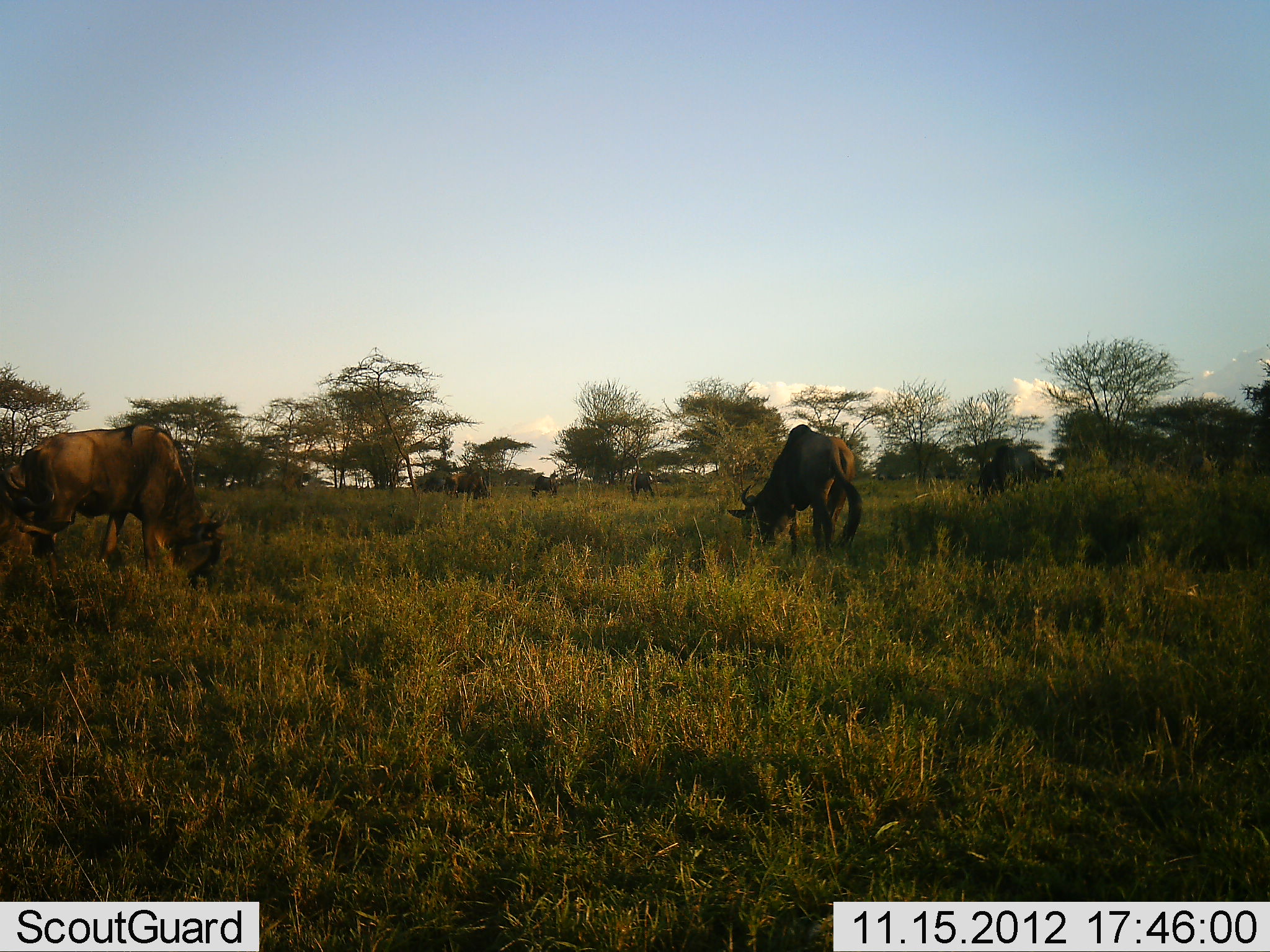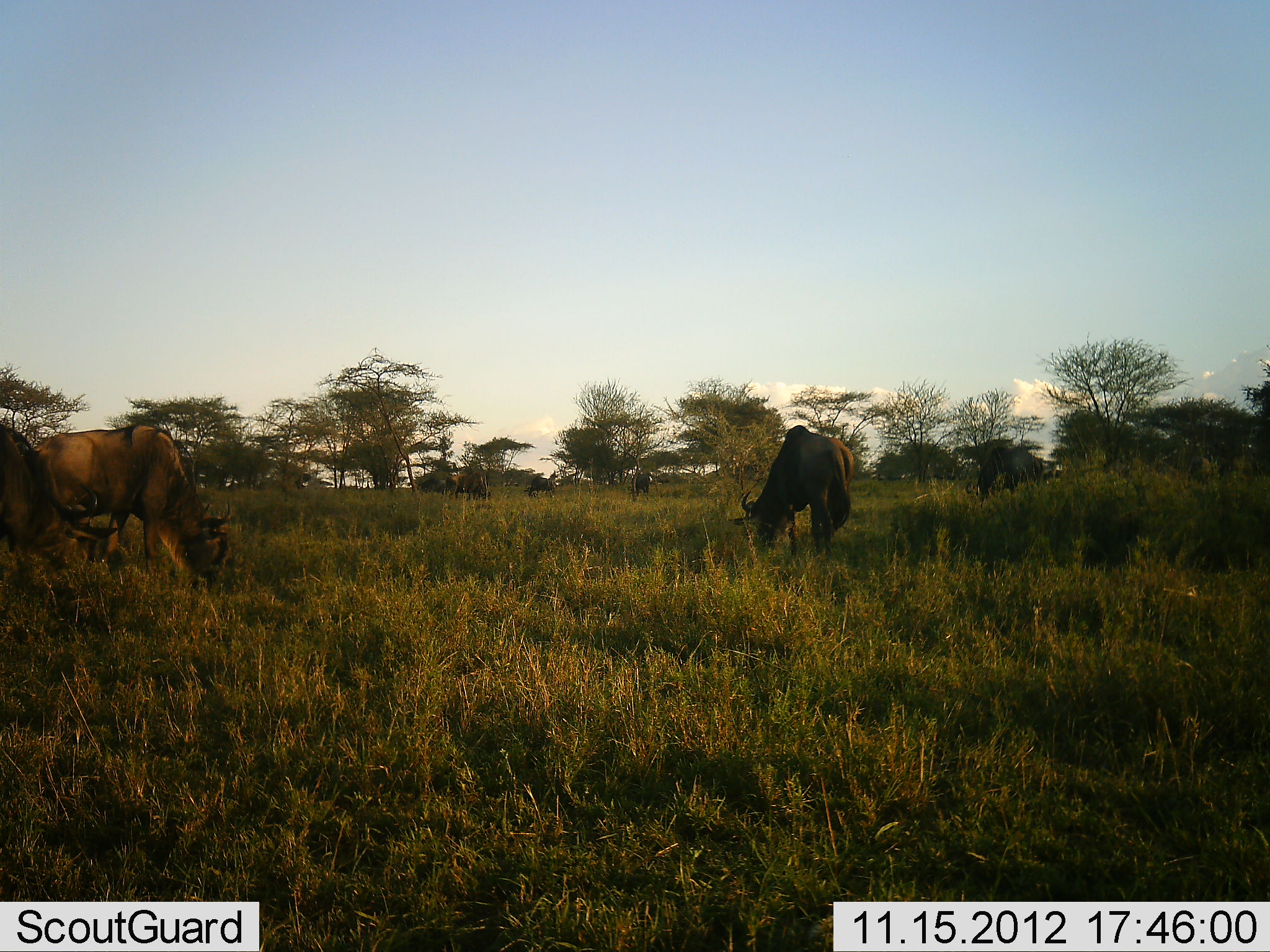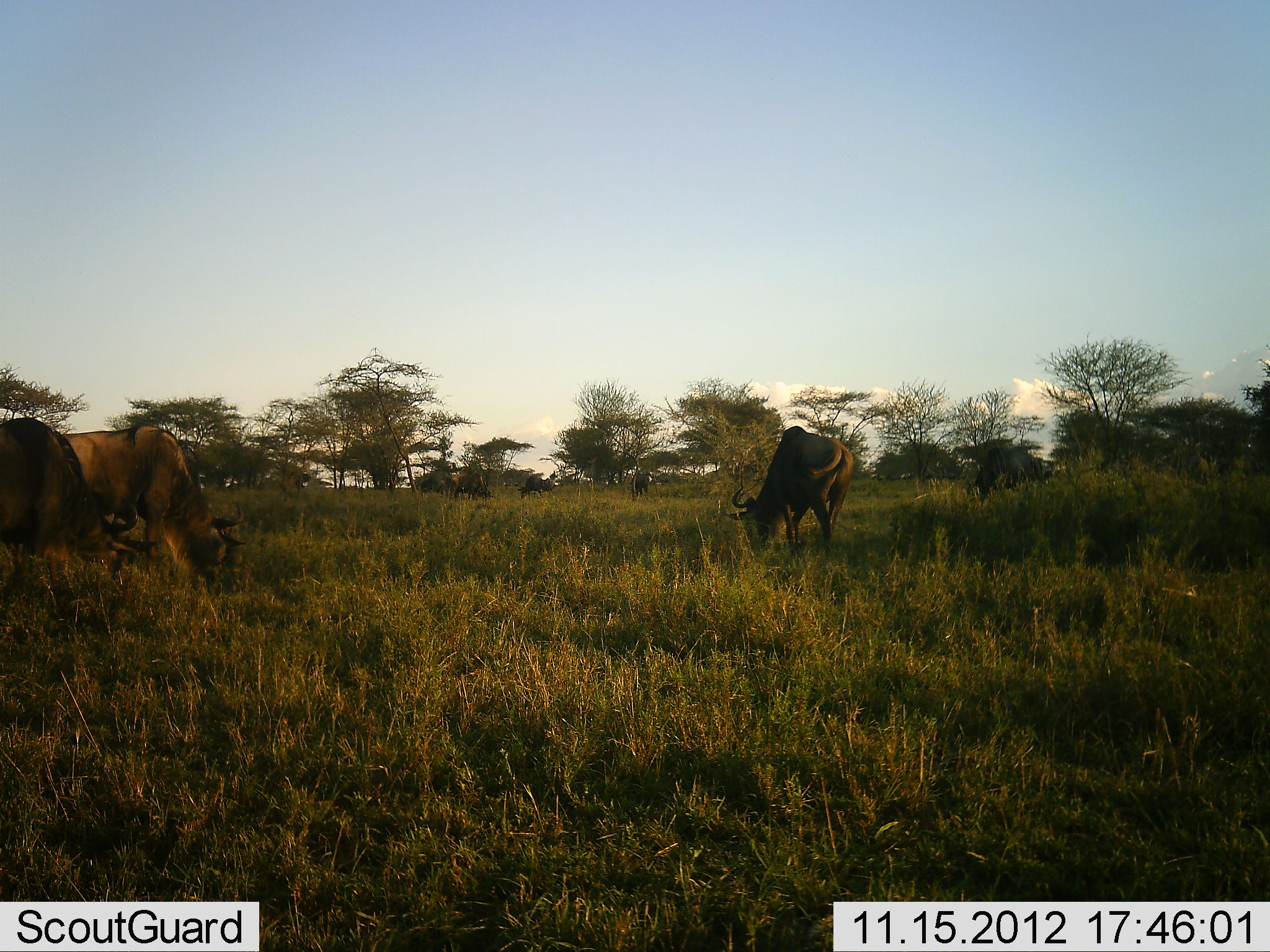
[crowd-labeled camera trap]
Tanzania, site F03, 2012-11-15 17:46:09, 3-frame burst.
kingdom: Animalia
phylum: Chordata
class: Mammalia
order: Artiodactyla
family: Bovidae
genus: Connochaetes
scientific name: Connochaetes taurinus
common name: blue wildebeest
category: wildebeest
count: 4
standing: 20%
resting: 0%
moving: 10%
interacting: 0%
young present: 0%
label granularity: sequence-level